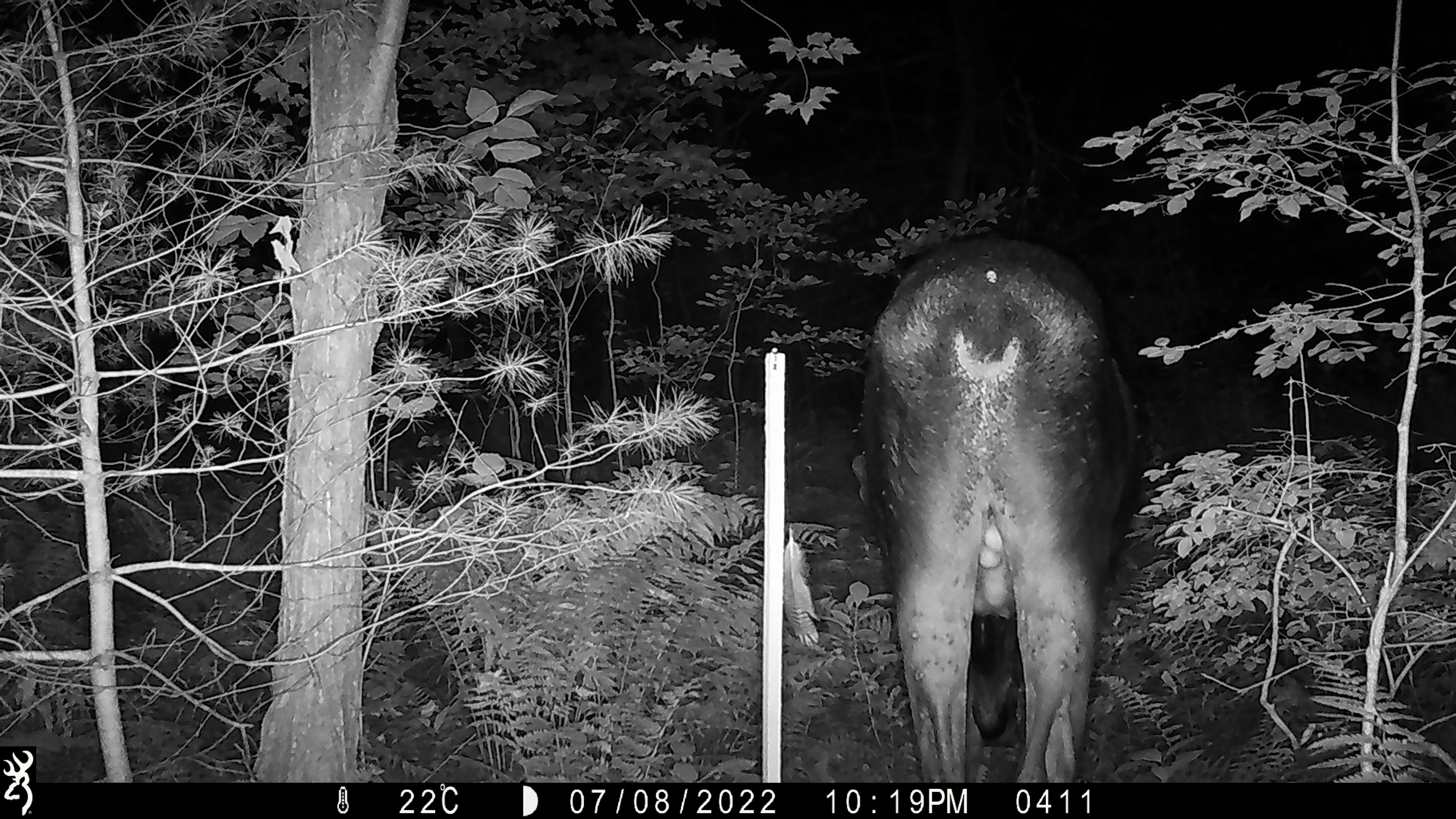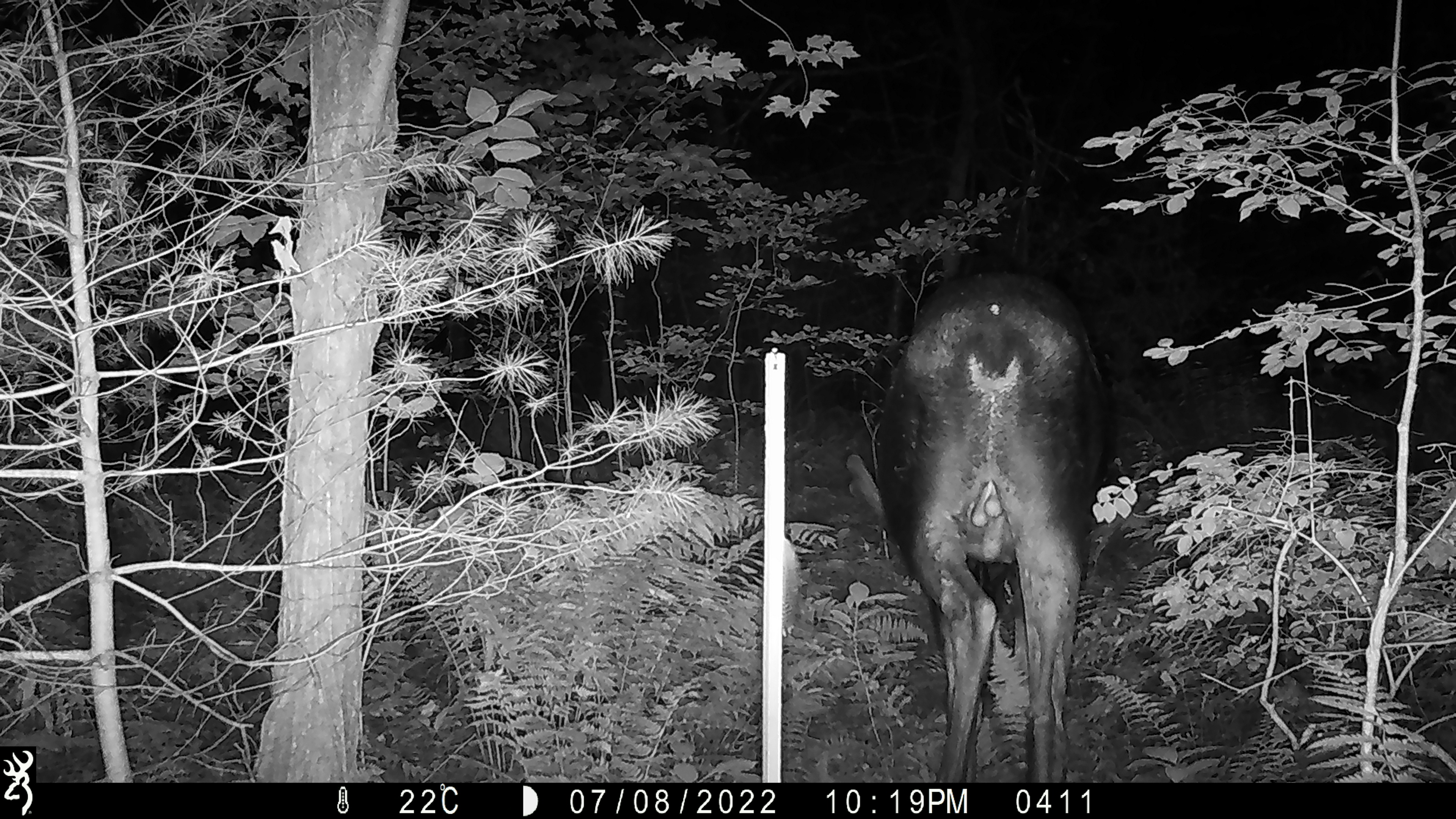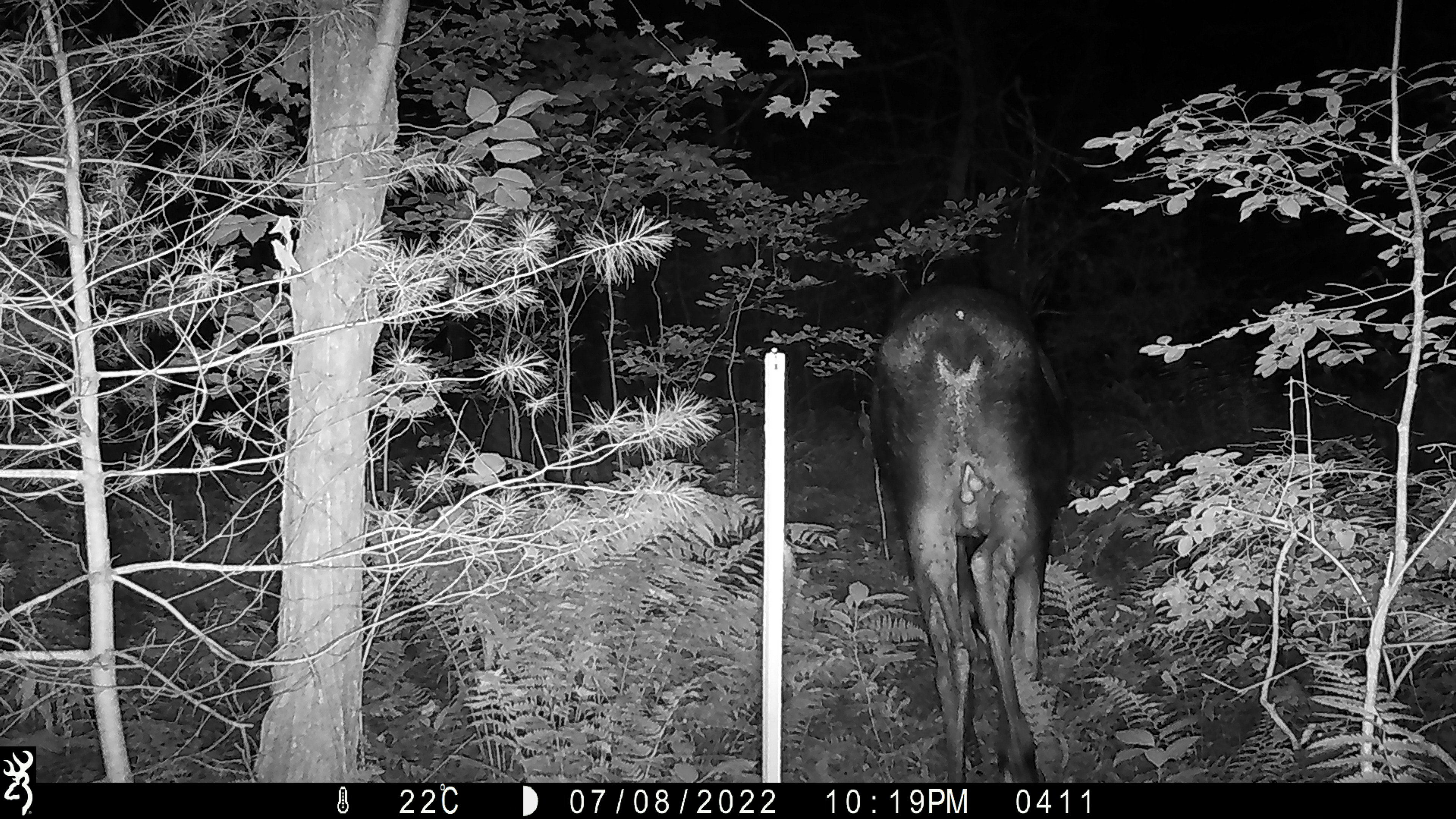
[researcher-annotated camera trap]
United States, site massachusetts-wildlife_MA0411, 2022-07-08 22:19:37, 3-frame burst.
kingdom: Animalia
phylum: Chordata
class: Mammalia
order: Artiodactyla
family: Cervidae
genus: Alces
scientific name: Alces alces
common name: moose